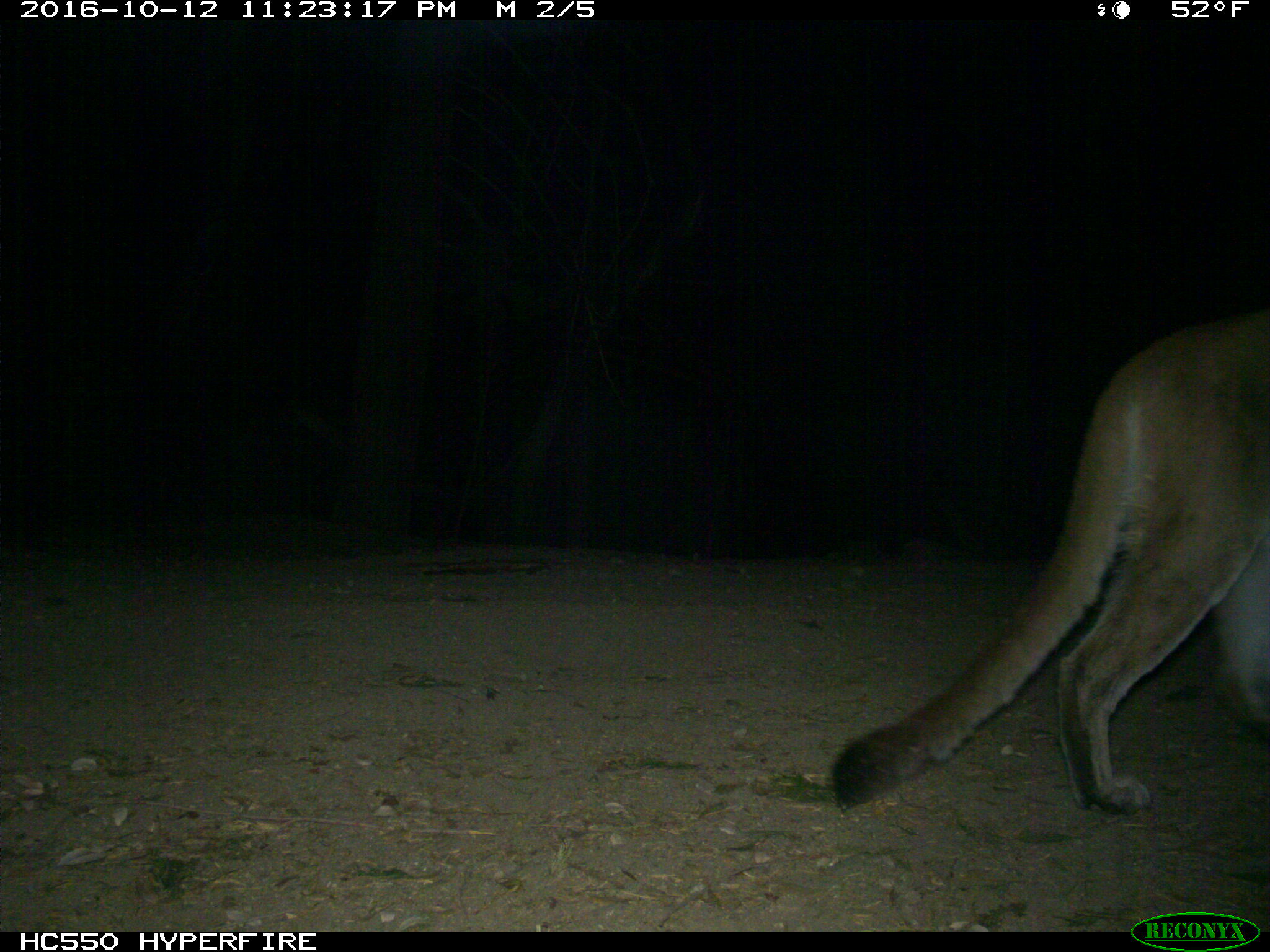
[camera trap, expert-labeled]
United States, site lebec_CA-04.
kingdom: Animalia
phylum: Chordata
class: Mammalia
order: Carnivora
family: Felidae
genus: Puma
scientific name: Puma concolor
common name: mountain lion